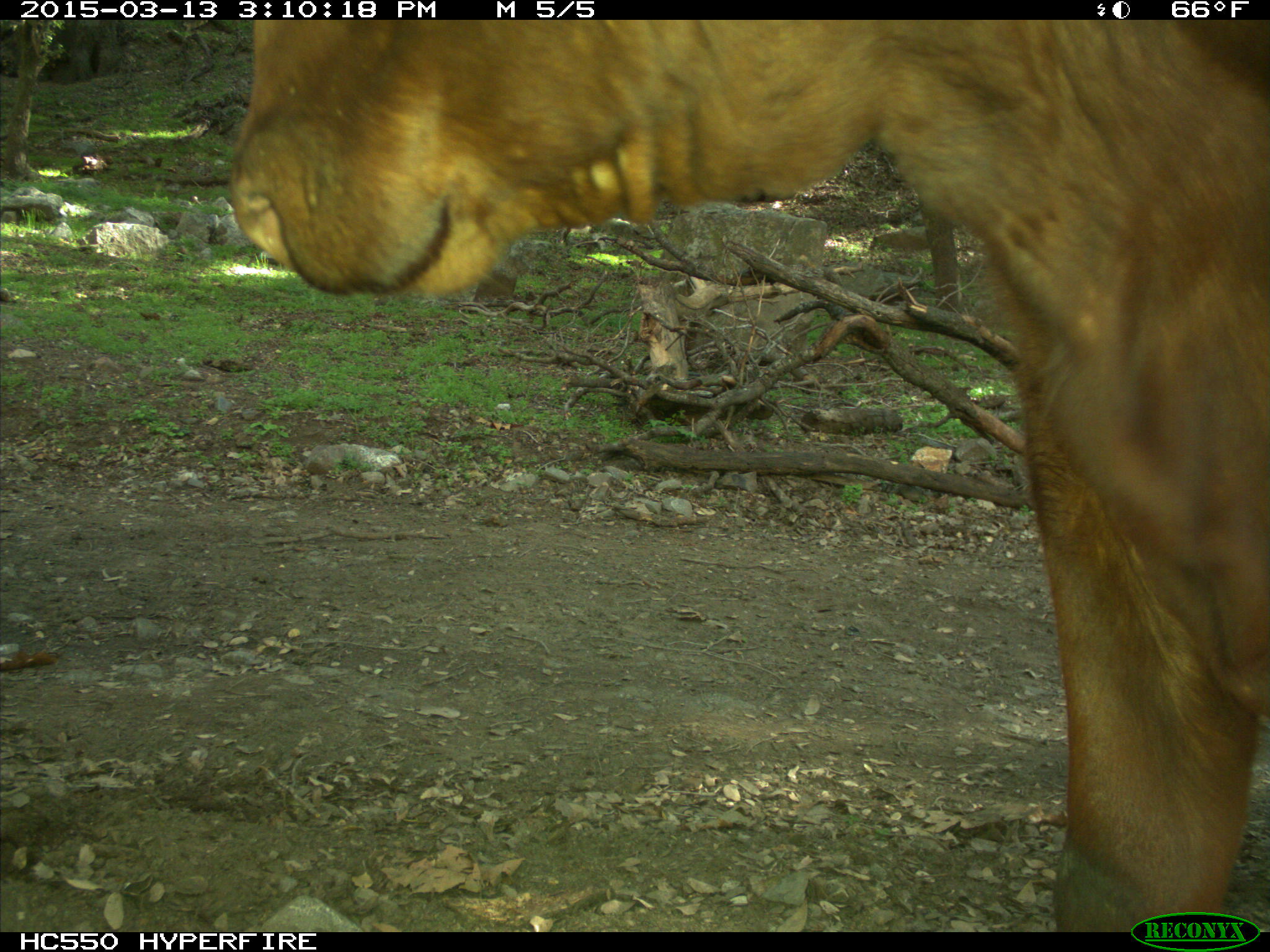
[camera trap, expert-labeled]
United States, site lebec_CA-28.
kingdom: Animalia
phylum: Chordata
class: Mammalia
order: Artiodactyla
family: Bovidae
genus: Bos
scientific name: Bos taurus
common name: domestic cow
Bos taurus (domestic cow).